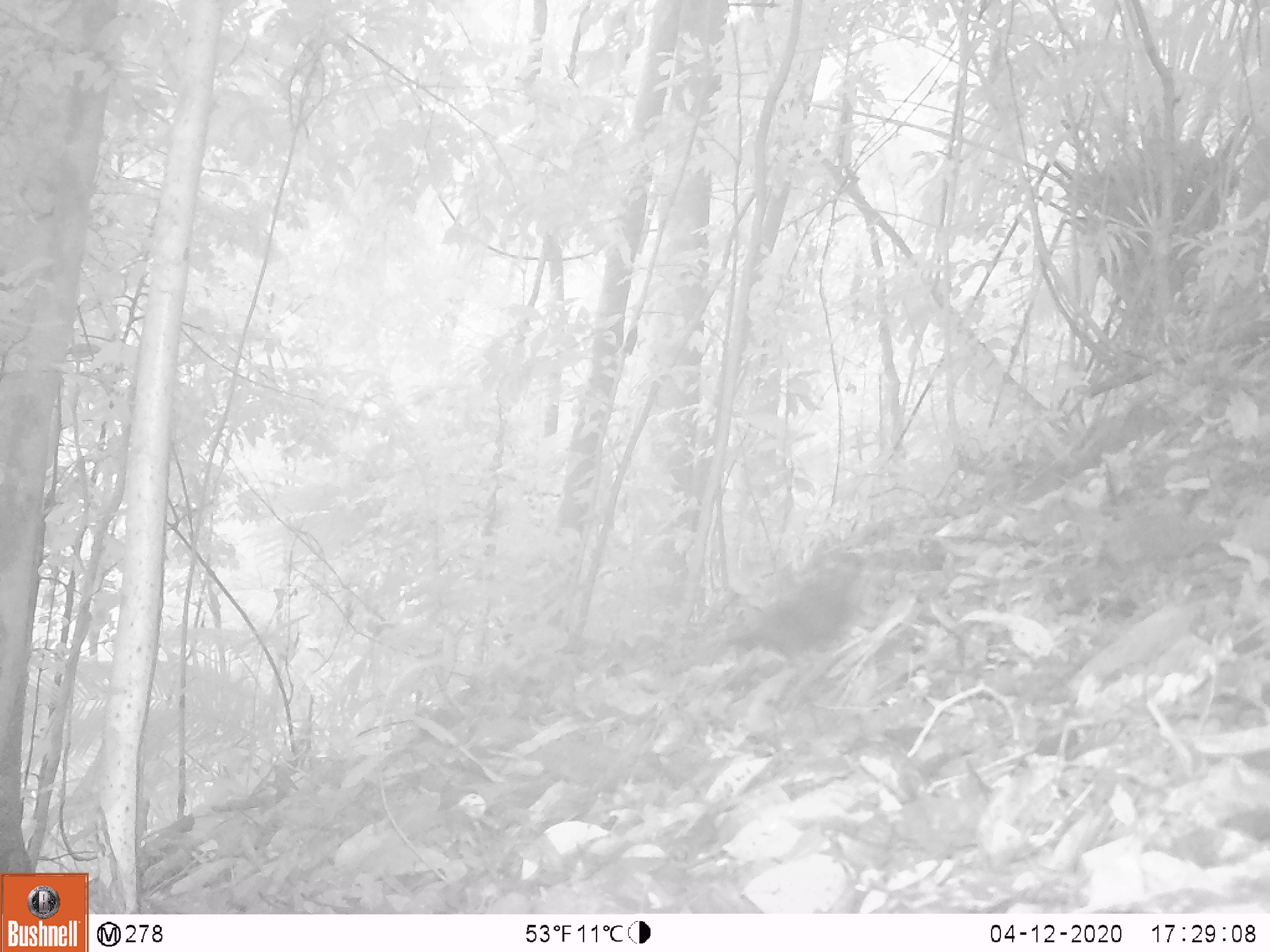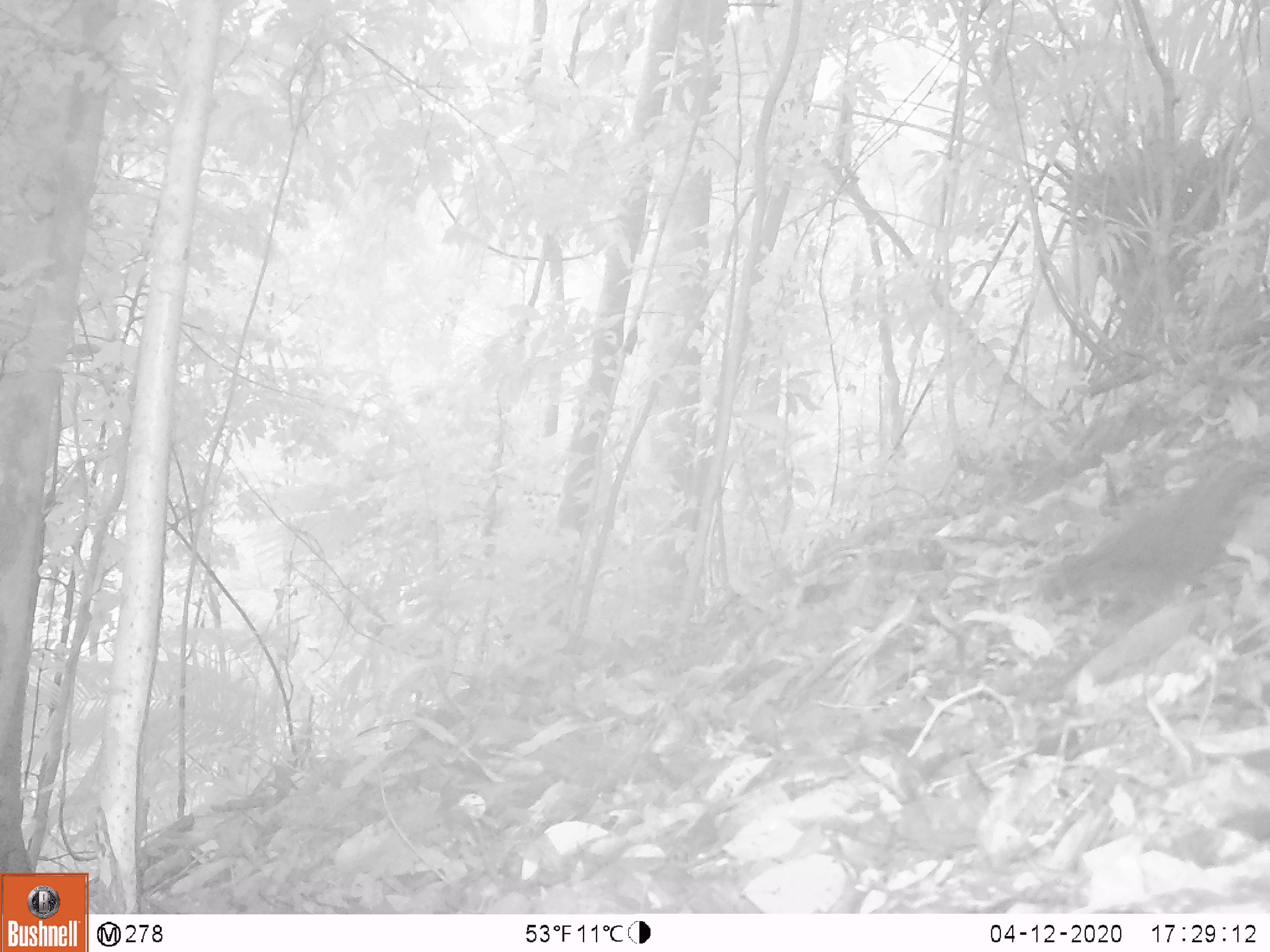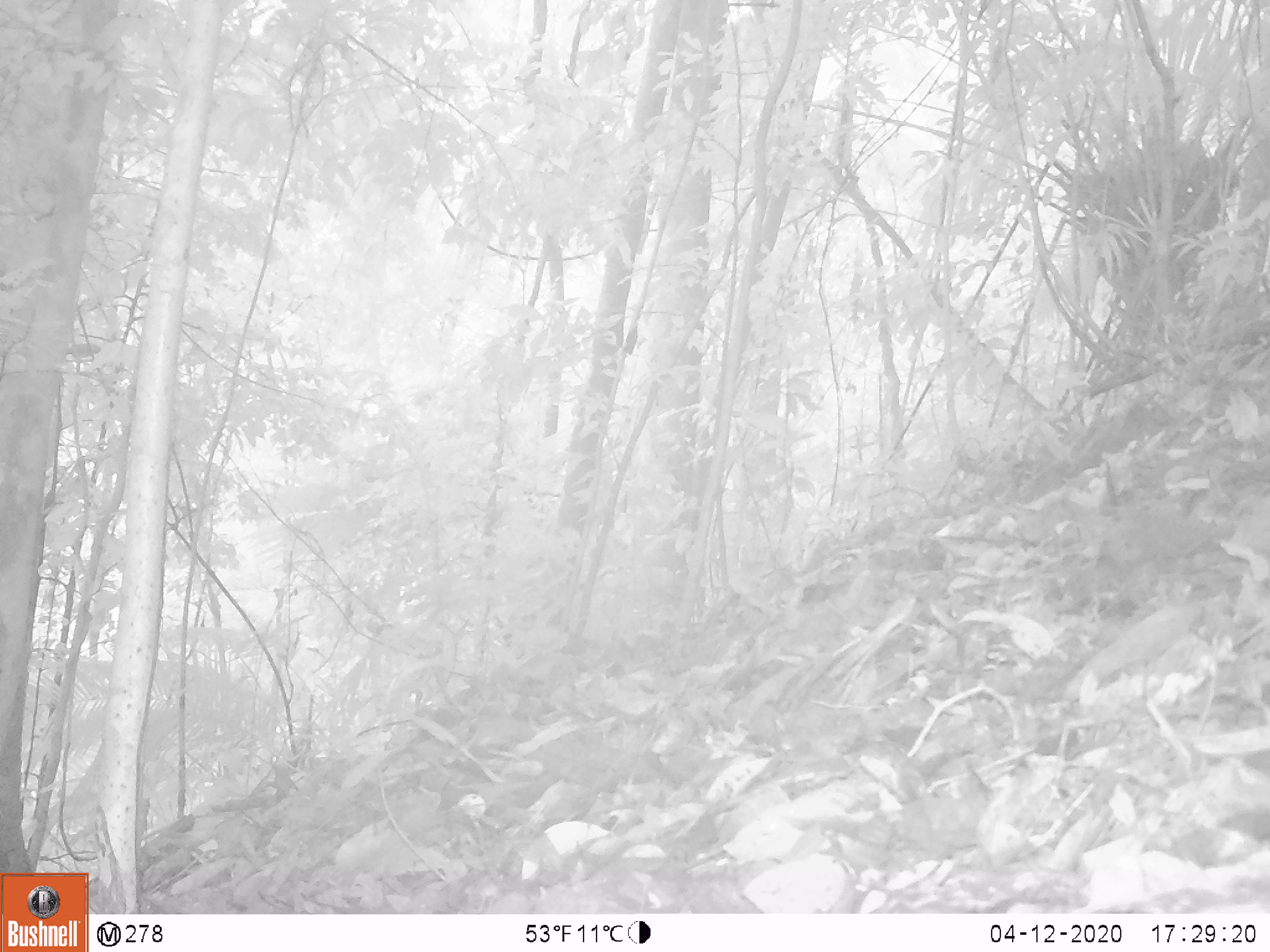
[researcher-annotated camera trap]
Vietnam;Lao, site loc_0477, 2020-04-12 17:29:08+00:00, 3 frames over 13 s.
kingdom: Animalia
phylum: Chordata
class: Aves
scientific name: Aves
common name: bird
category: unidentified bird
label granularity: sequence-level